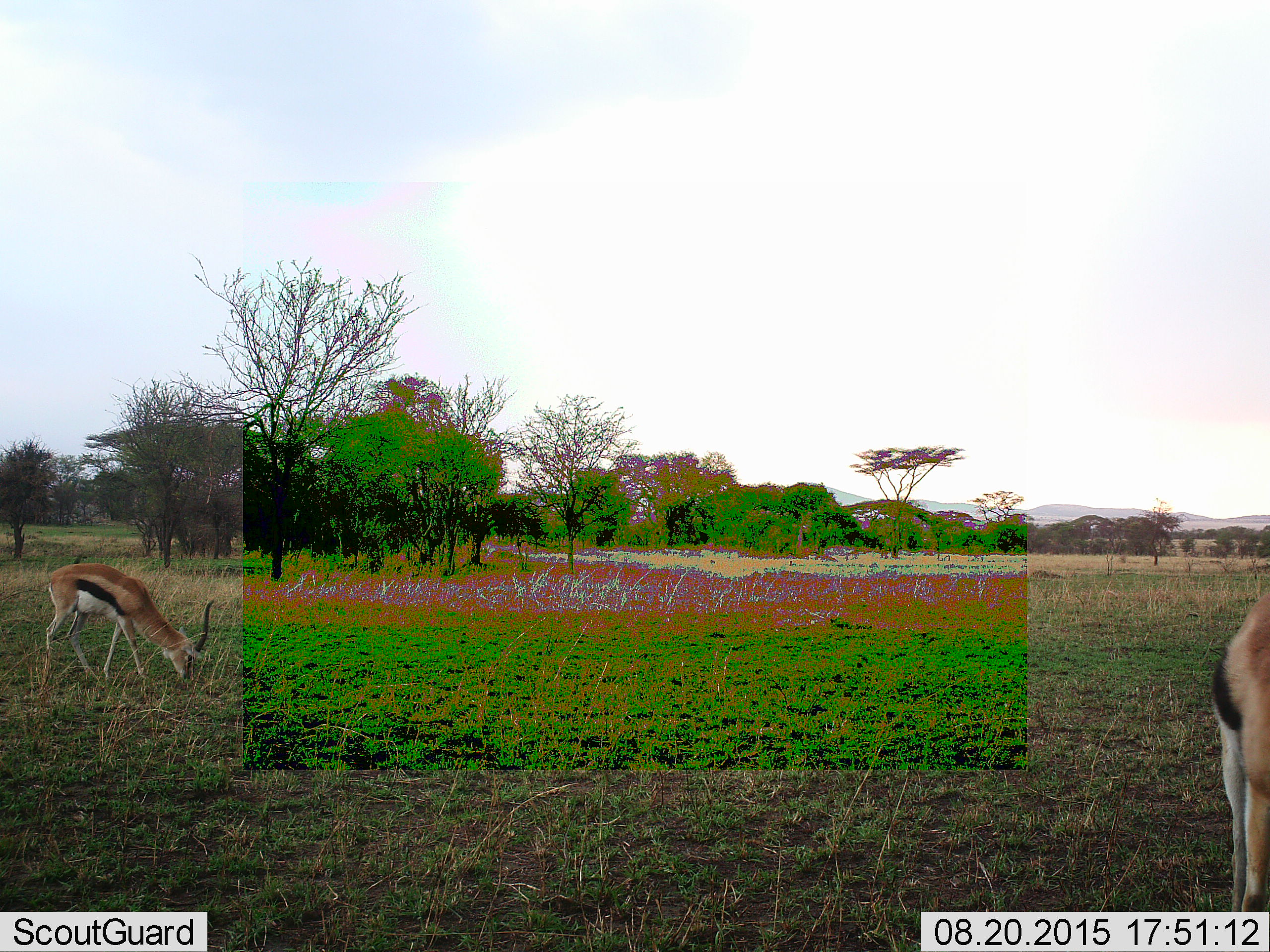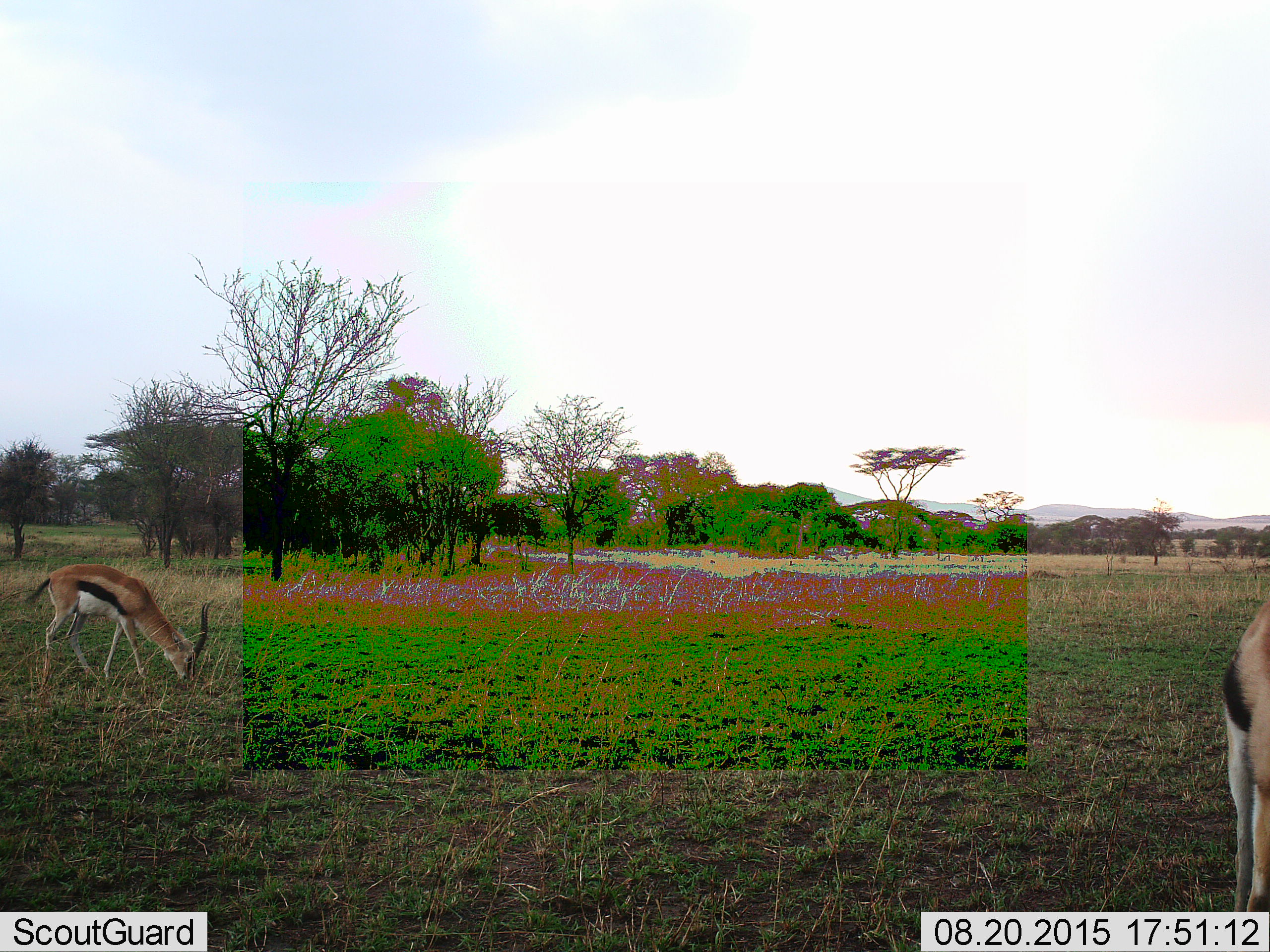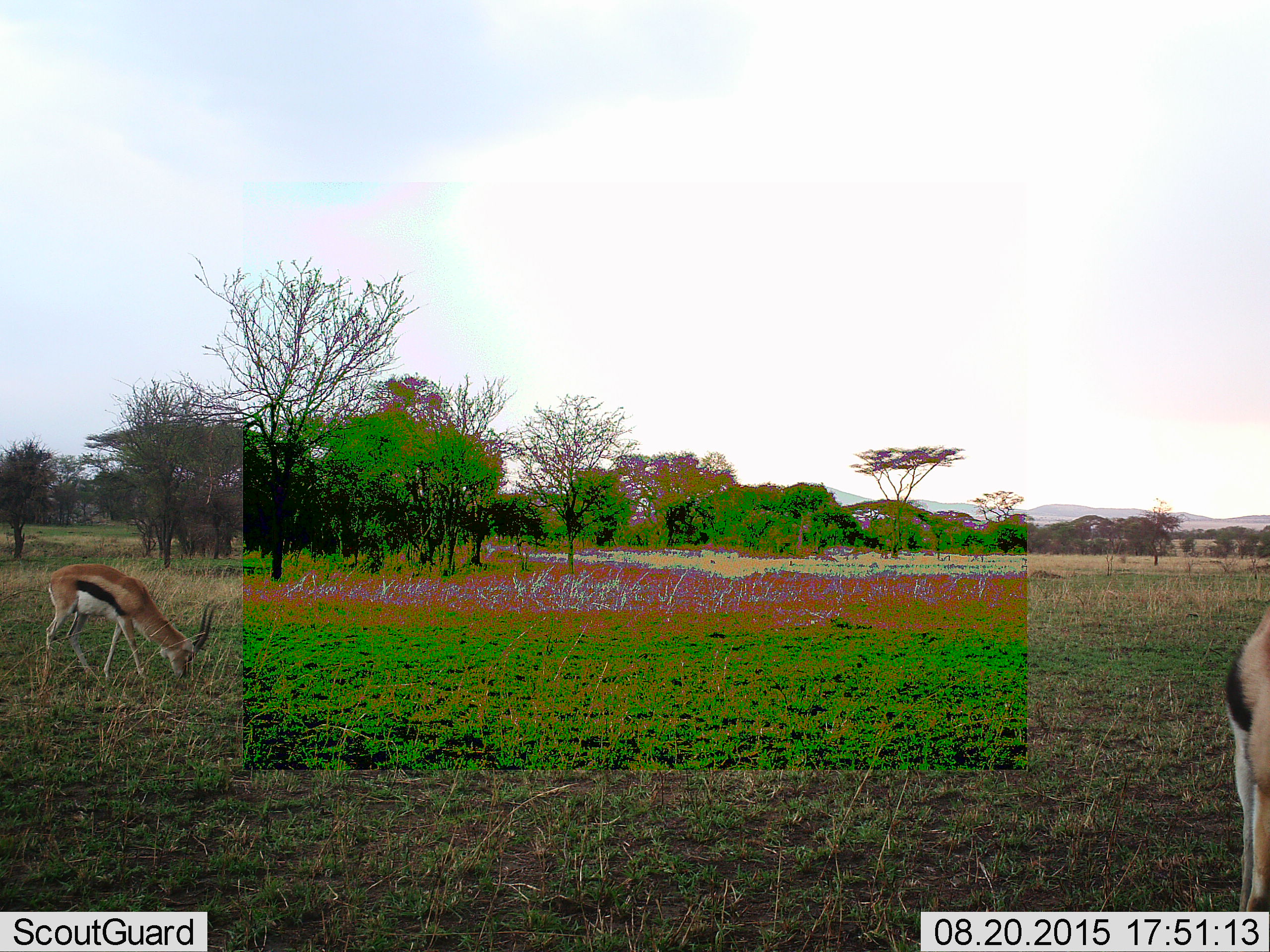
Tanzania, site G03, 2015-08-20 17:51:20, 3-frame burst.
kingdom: Animalia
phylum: Chordata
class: Mammalia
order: Artiodactyla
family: Bovidae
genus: Eudorcas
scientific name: Eudorcas thomsonii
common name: thomson's gazelle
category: gazellethomsons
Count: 2.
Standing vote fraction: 27%.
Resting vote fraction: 0%.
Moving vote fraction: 0%.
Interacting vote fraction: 0%.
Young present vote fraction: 0%.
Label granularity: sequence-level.